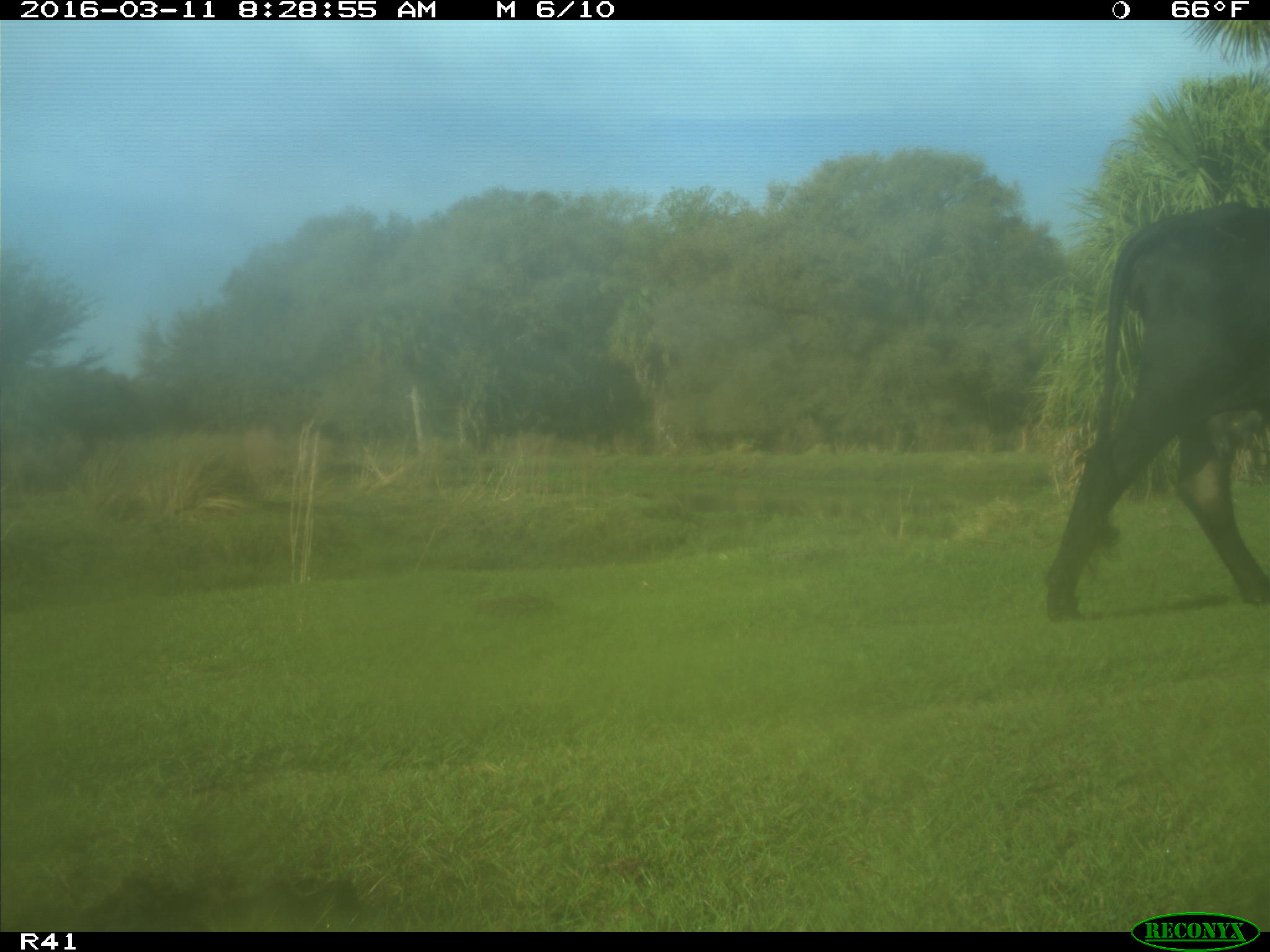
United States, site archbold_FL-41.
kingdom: Animalia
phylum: Chordata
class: Mammalia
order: Artiodactyla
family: Bovidae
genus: Bos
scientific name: Bos taurus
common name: domestic cow